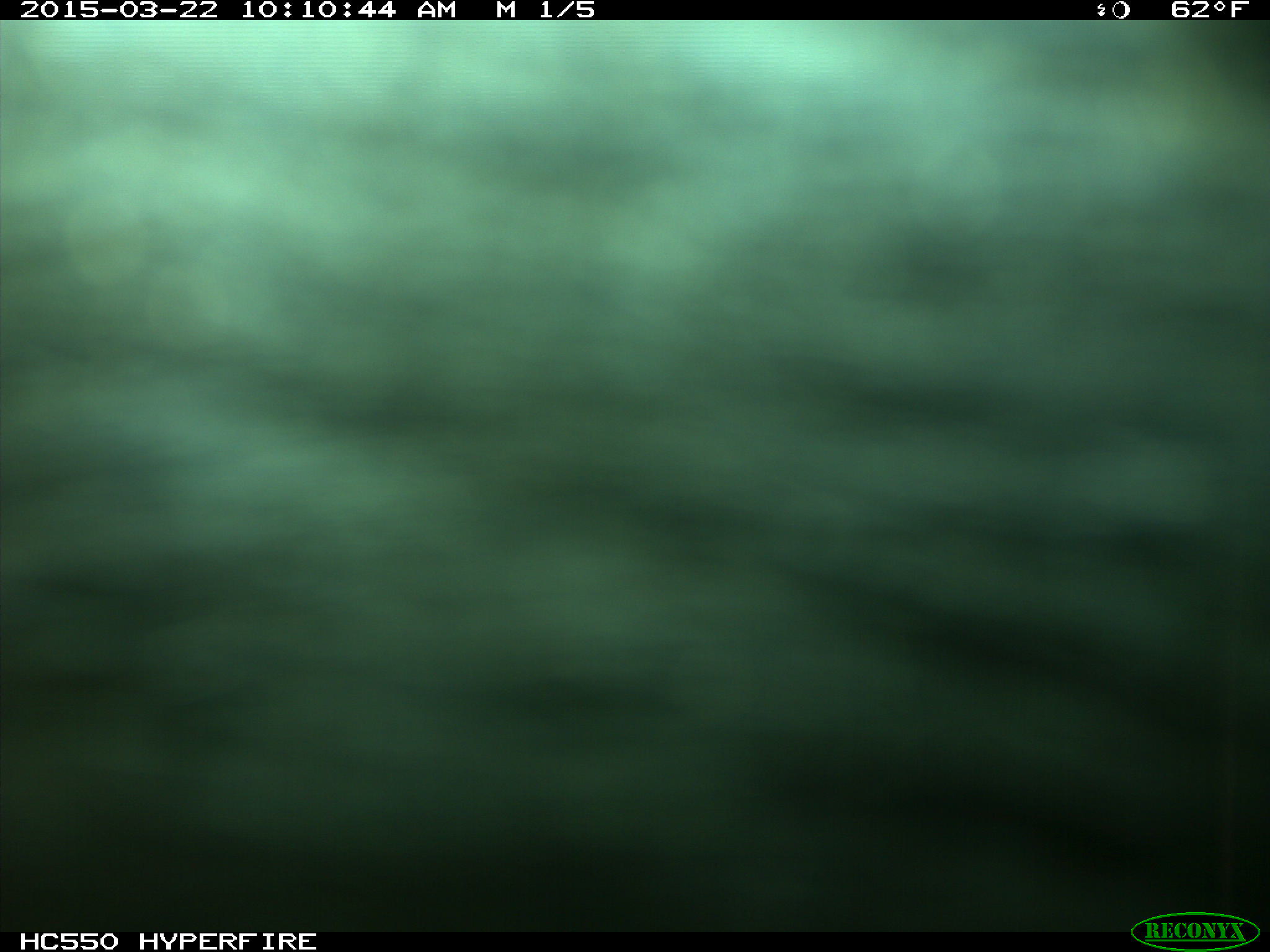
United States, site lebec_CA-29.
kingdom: Animalia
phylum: Chordata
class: Mammalia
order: Artiodactyla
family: Bovidae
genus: Bos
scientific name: Bos taurus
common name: domestic cow